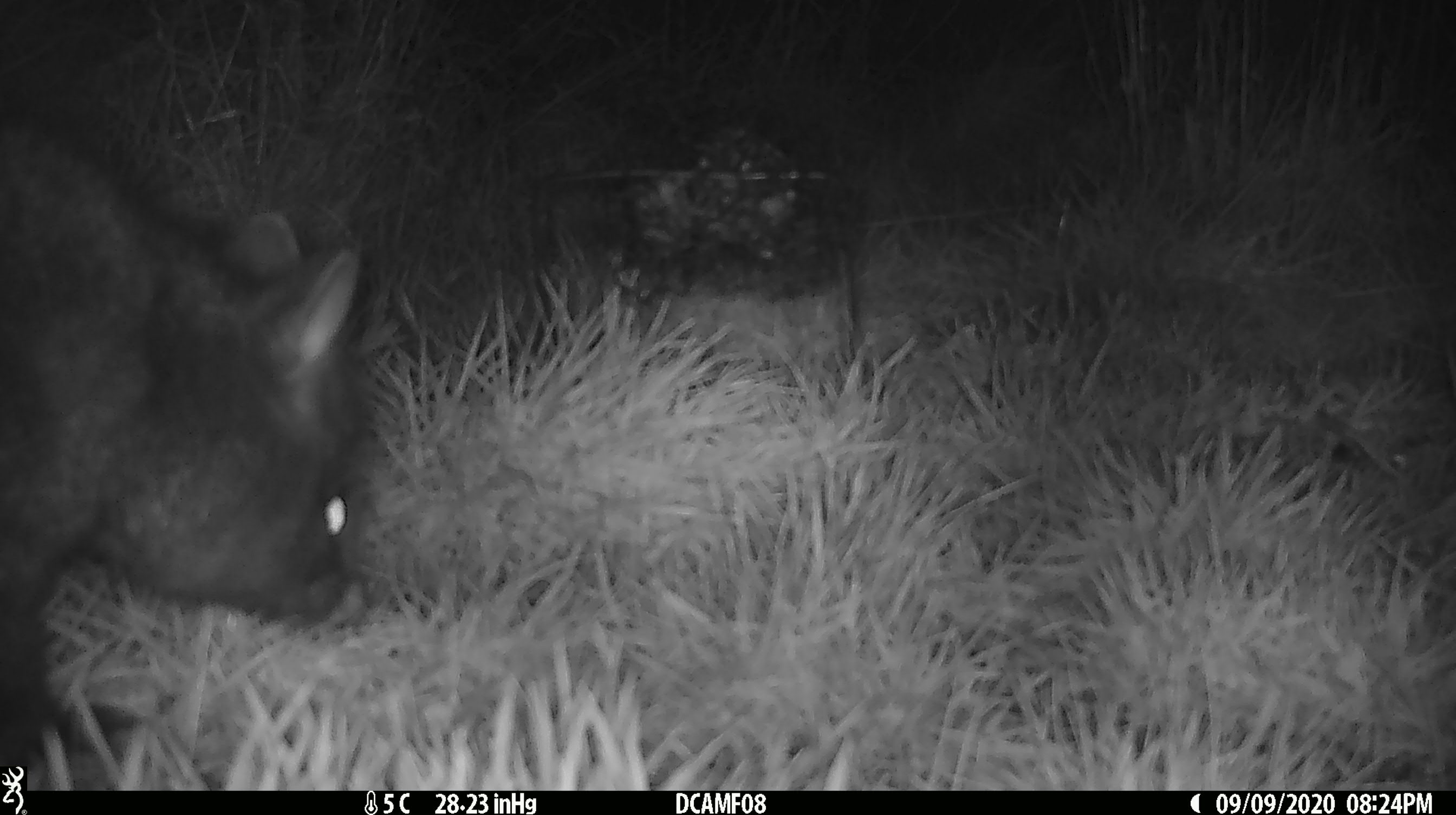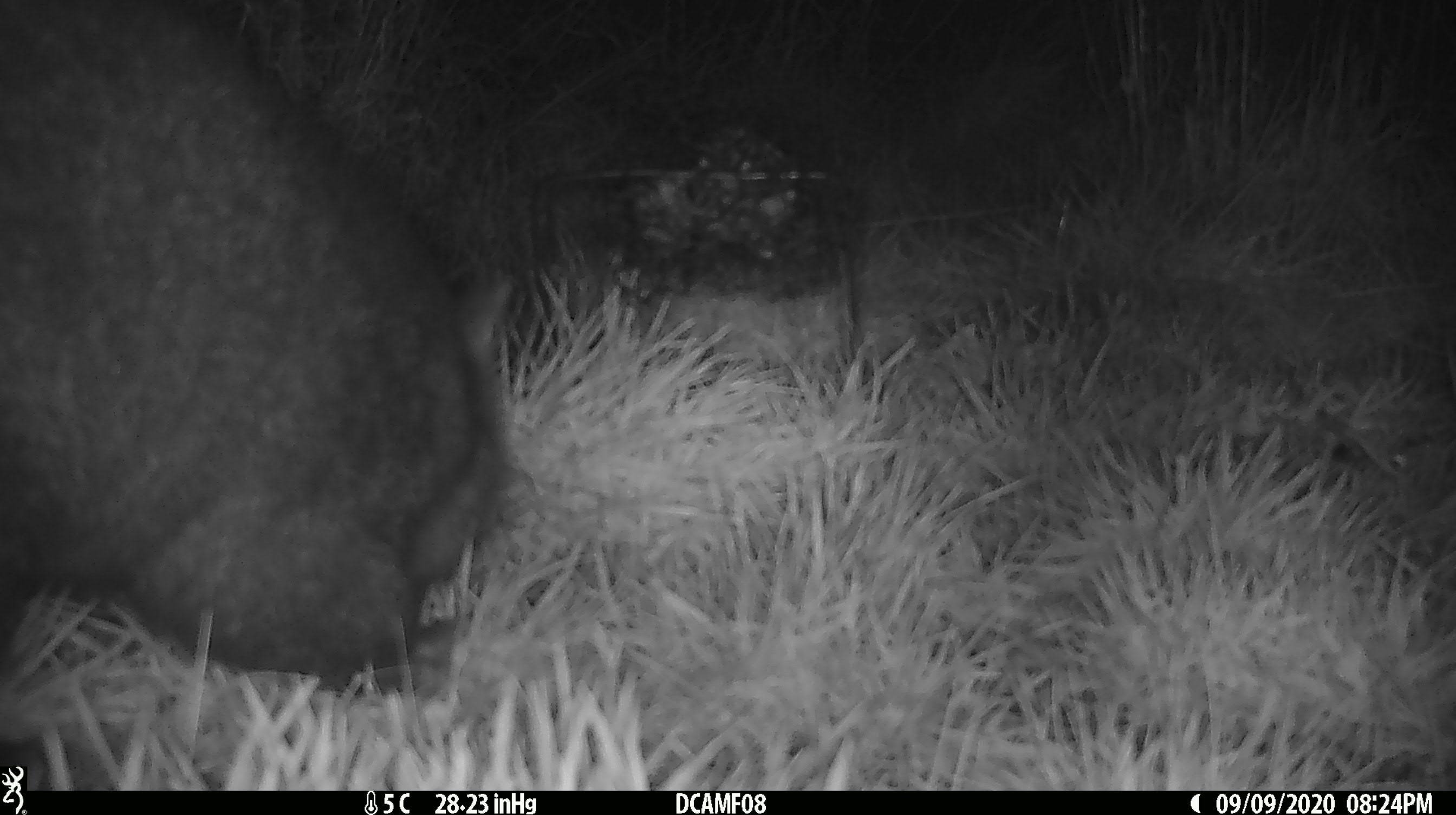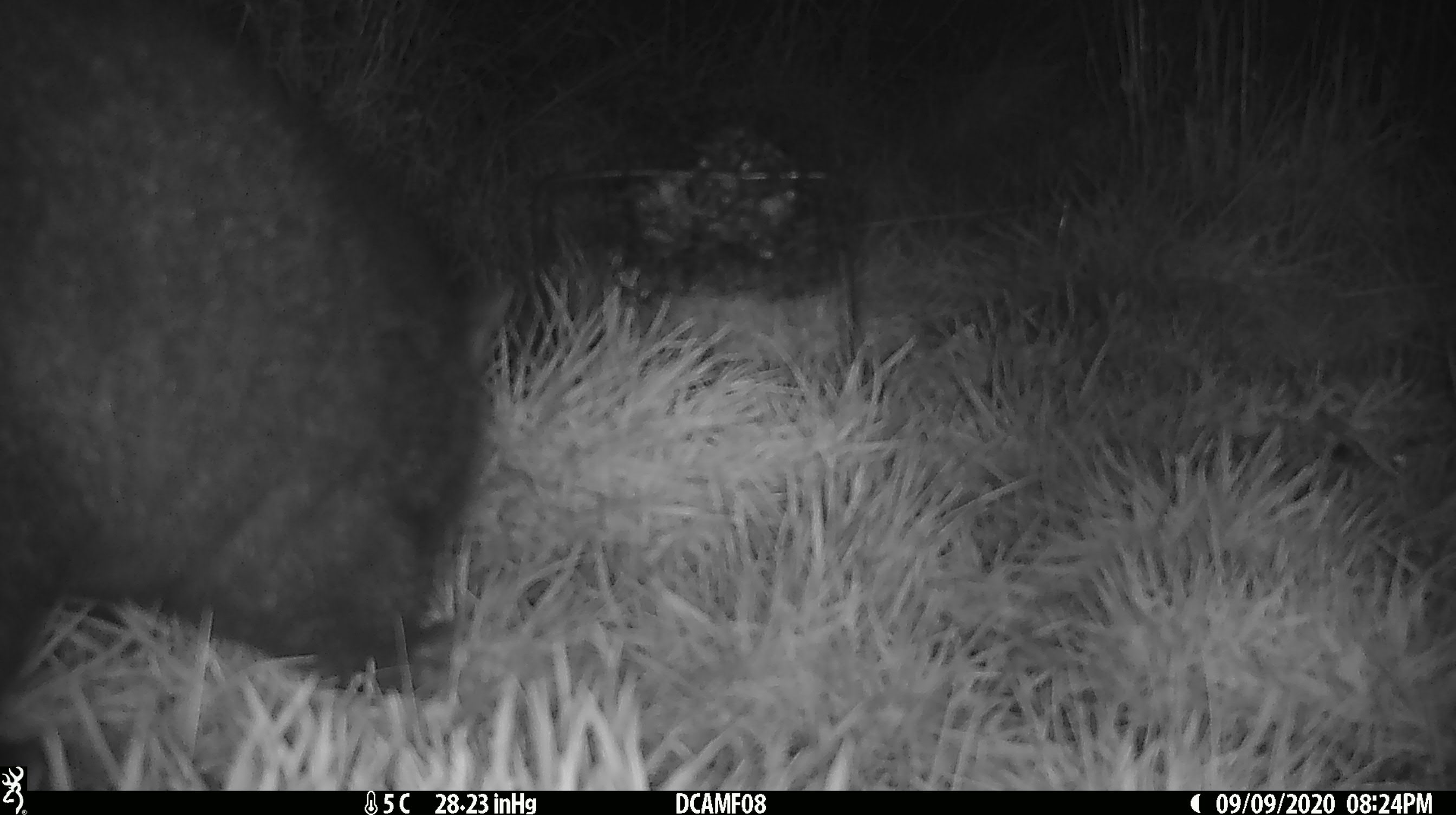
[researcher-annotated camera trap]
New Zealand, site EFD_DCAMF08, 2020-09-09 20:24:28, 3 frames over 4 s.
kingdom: Animalia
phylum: Chordata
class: Mammalia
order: Diprotodontia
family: Phalangeridae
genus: Trichosurus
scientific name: Trichosurus vulpecula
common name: common brushtail possum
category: possum